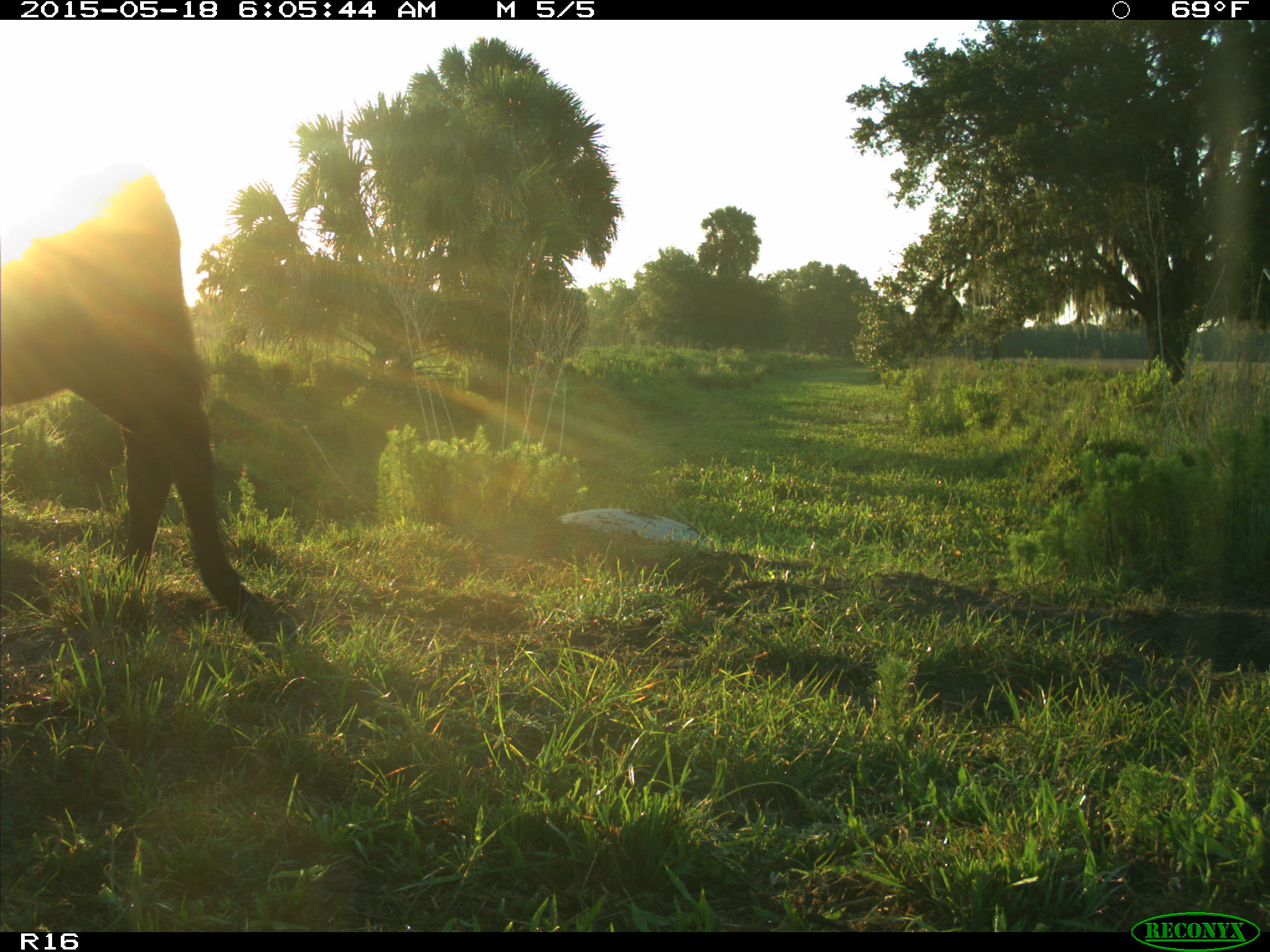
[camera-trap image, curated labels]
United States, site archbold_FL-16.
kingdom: Animalia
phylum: Chordata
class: Mammalia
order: Artiodactyla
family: Bovidae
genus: Bos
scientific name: Bos taurus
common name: domestic cow